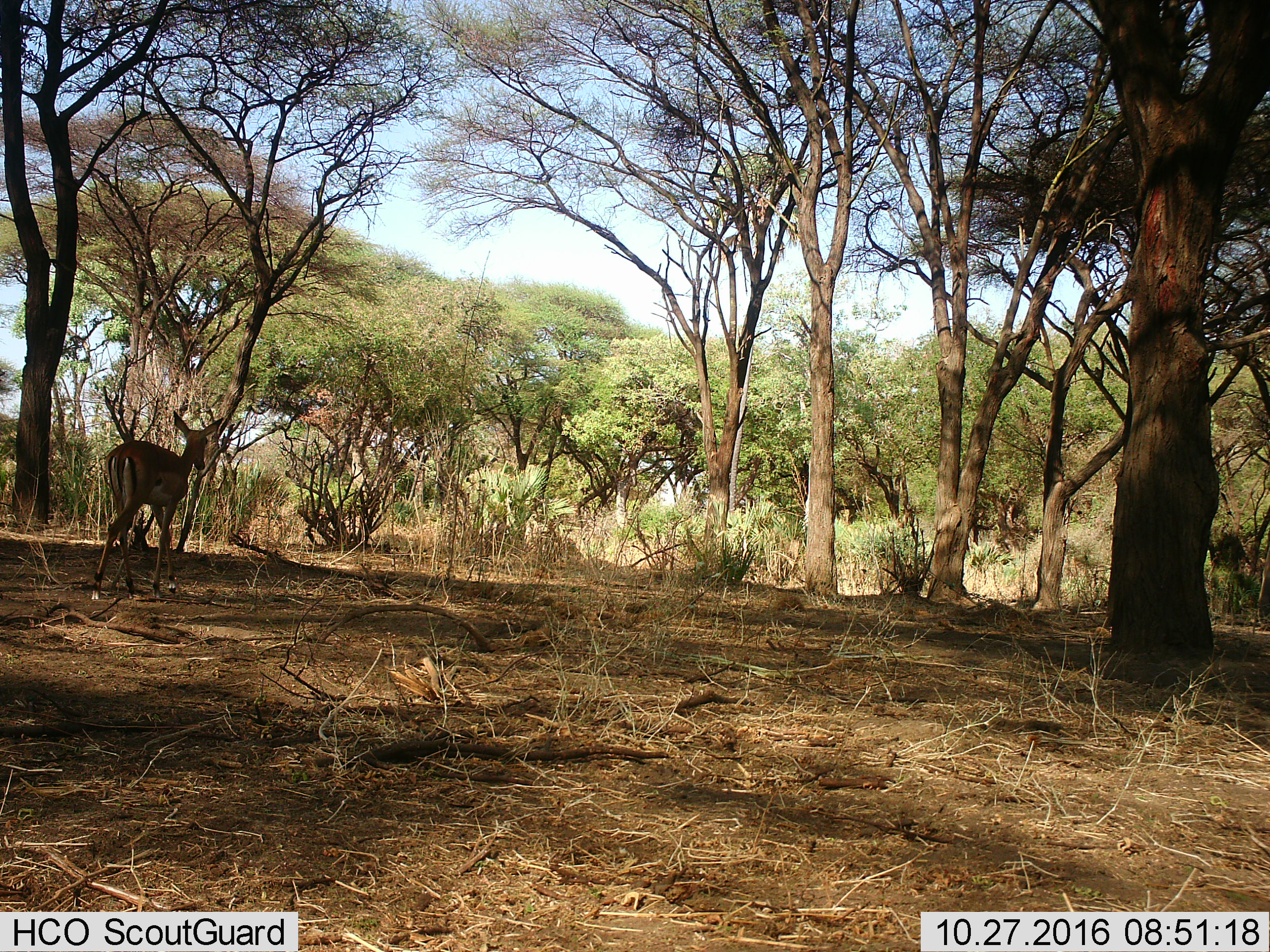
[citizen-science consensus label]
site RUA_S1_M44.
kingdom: Animalia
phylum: Chordata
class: Mammalia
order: Artiodactyla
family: Bovidae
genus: Aepyceros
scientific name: Aepyceros melampus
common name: impala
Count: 1.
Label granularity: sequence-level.